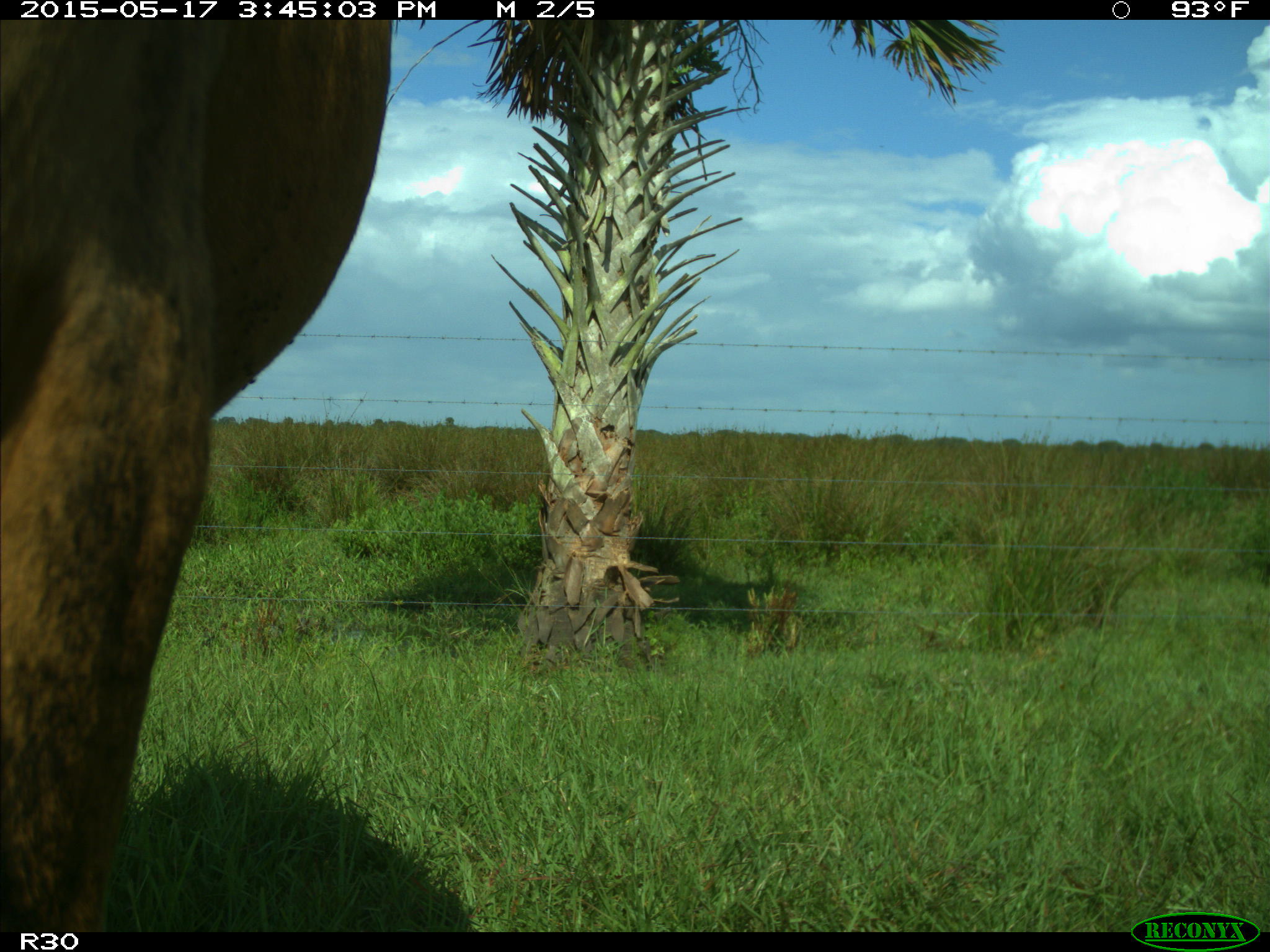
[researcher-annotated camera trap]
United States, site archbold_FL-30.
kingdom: Animalia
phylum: Chordata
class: Mammalia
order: Artiodactyla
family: Bovidae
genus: Bos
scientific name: Bos taurus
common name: domestic cow